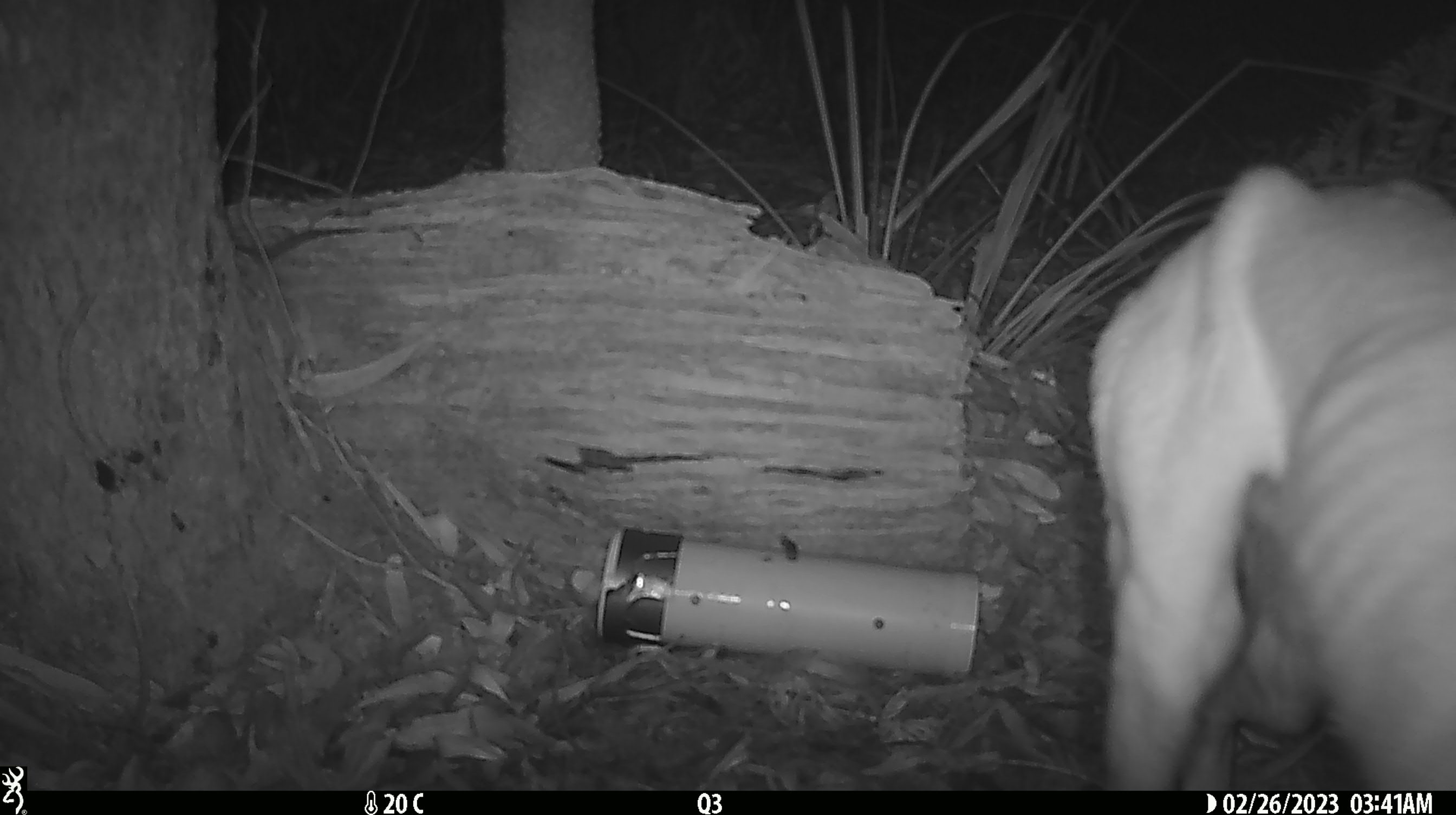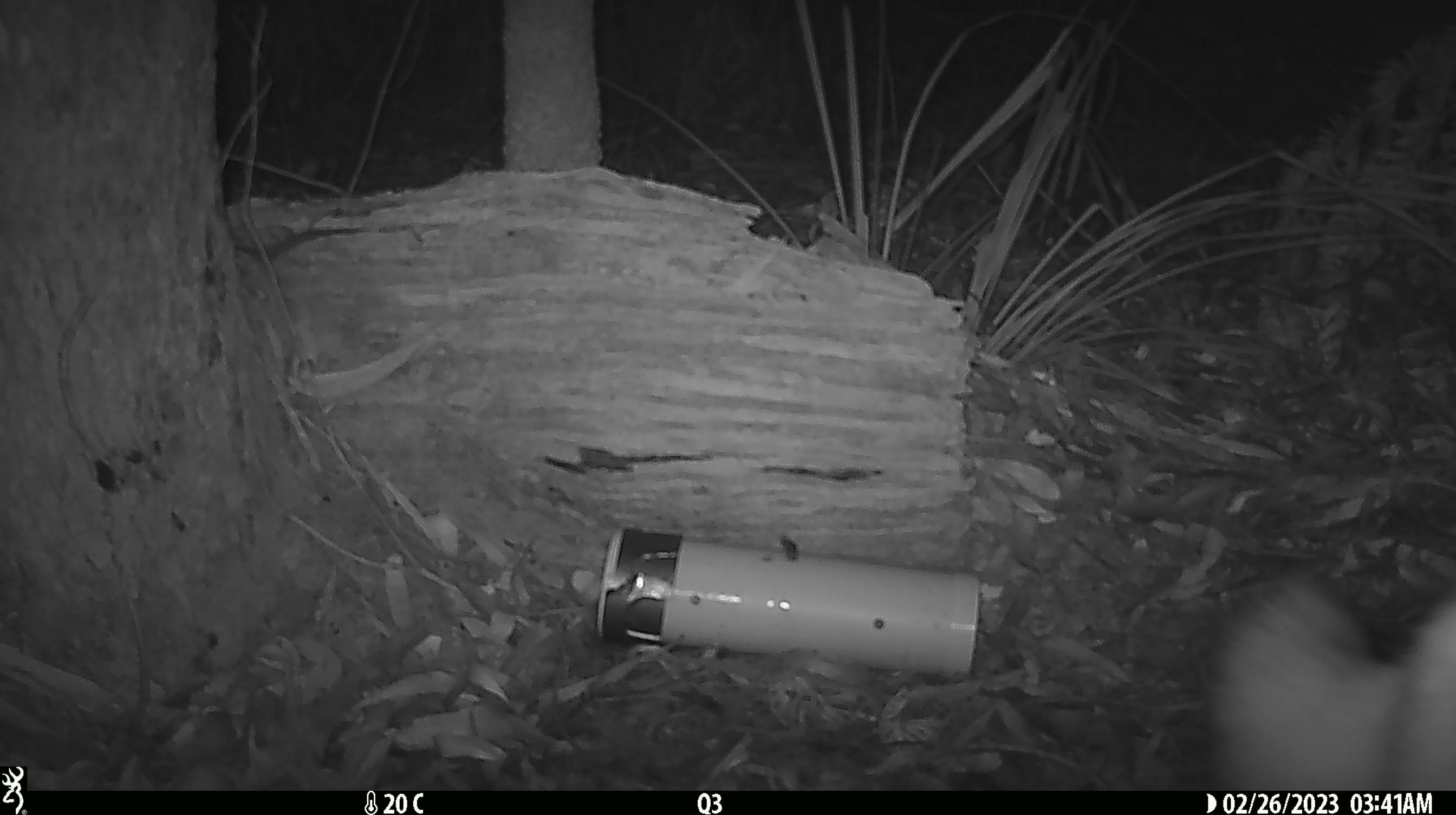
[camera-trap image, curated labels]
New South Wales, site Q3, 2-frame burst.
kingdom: Animalia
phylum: Chordata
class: Mammalia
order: Carnivora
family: Canidae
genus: Canis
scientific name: Canis familiaris dingo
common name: dingo